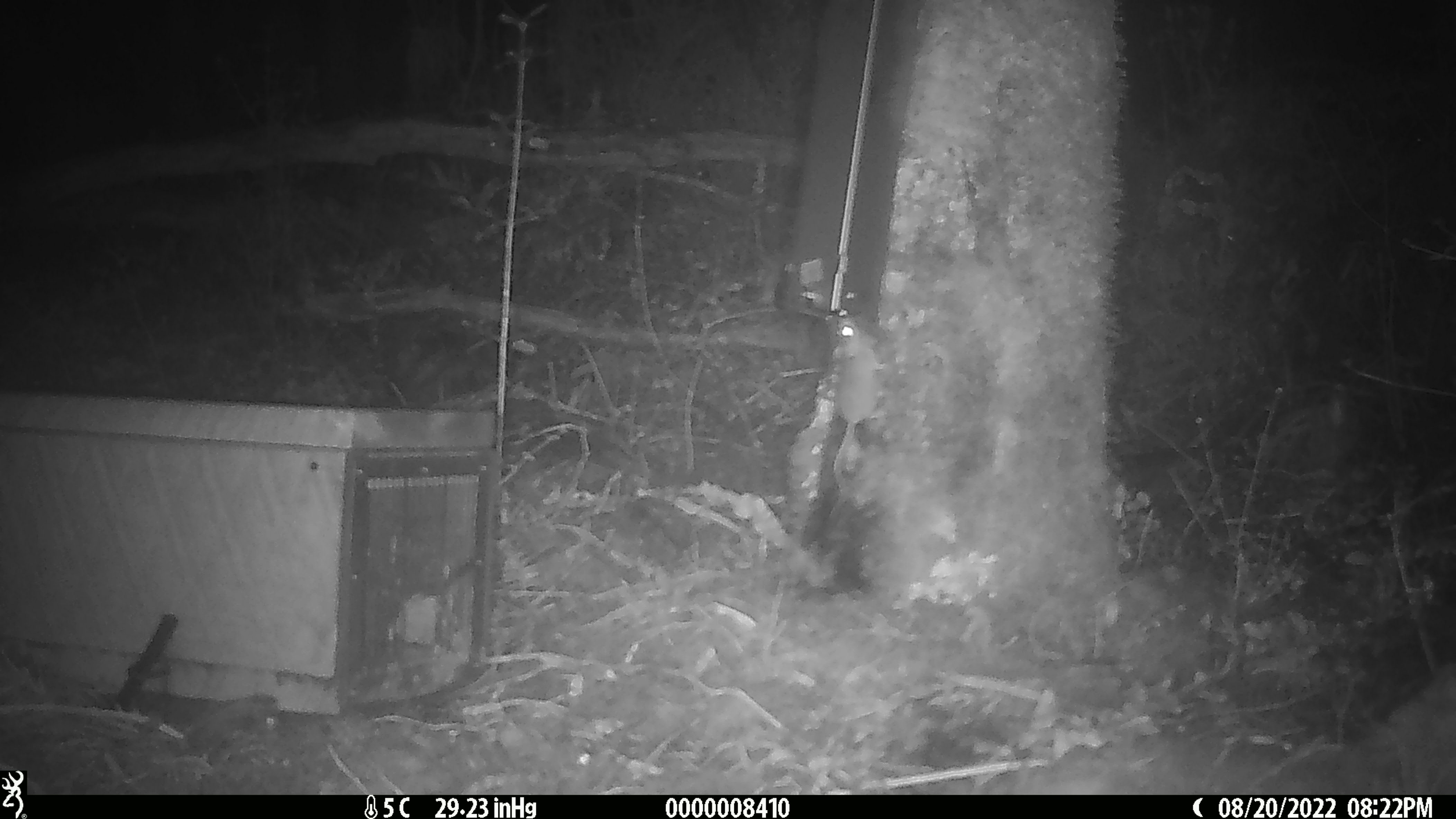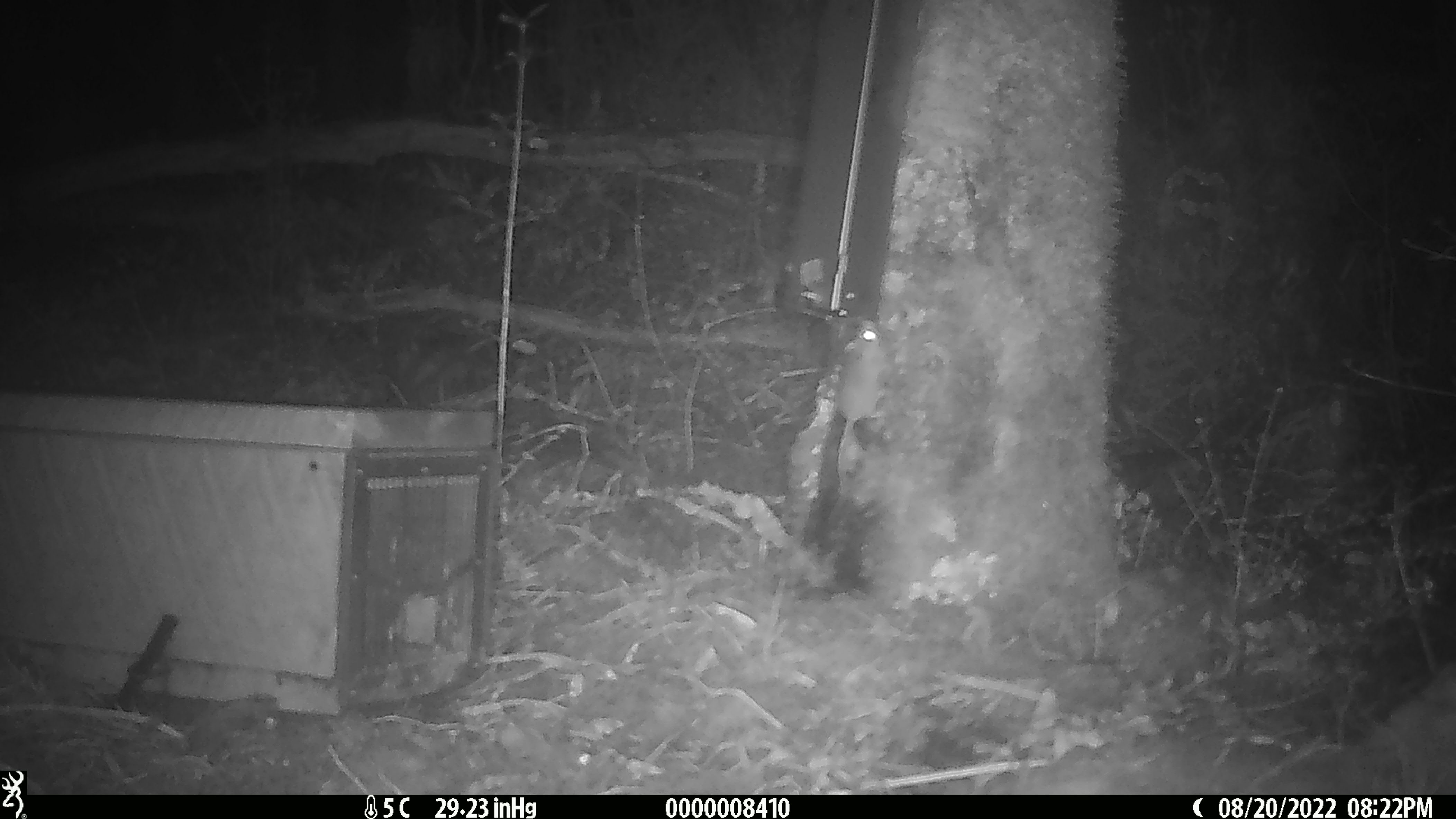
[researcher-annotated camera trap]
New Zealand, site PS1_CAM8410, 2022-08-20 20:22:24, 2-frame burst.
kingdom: Animalia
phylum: Chordata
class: Mammalia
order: Rodentia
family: Muridae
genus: Mus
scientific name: Mus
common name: mouse